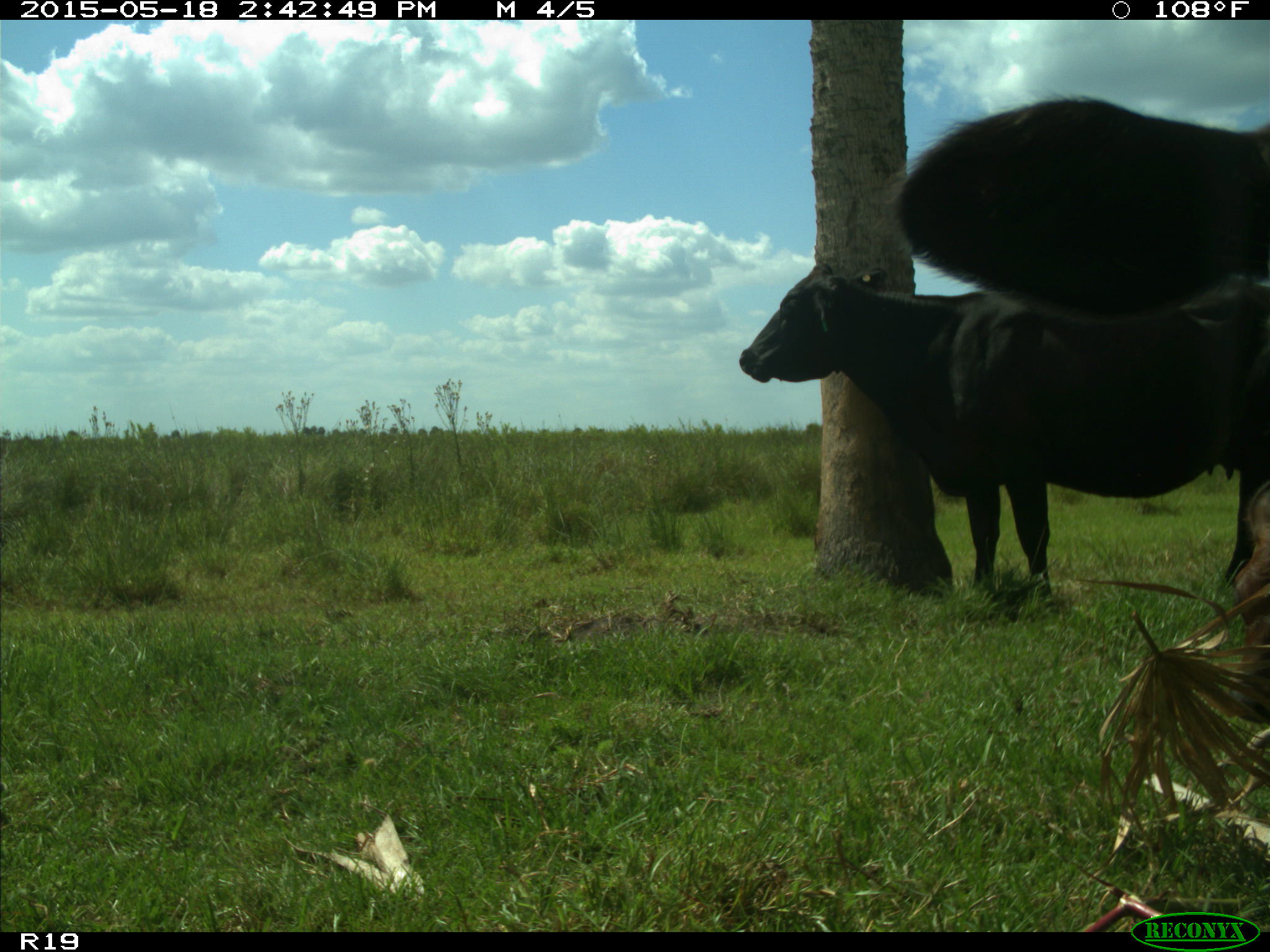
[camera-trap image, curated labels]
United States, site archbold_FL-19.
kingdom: Animalia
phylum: Chordata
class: Mammalia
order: Artiodactyla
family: Bovidae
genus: Bos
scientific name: Bos taurus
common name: domestic cow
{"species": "Bos taurus (domestic cow)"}